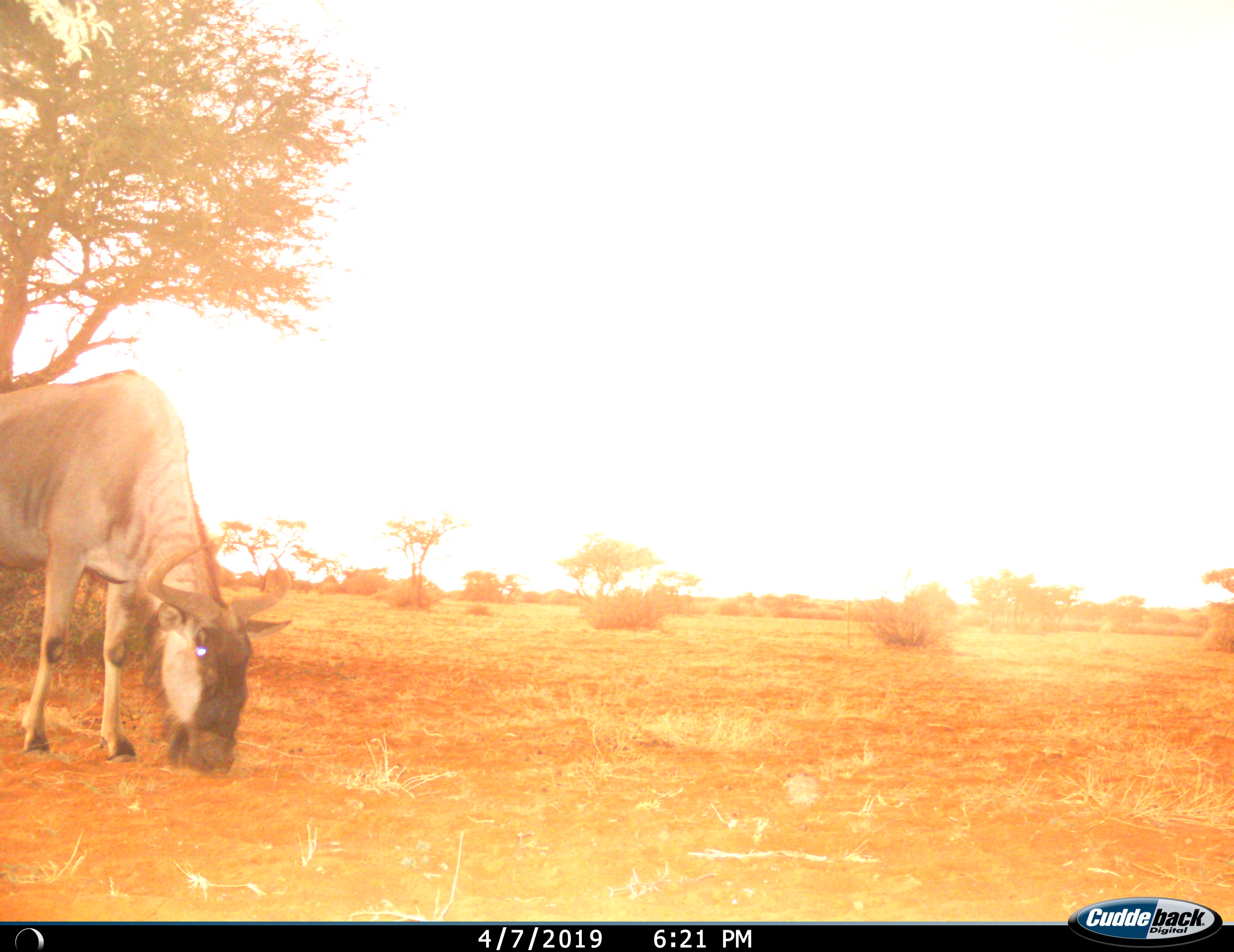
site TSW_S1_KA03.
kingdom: Animalia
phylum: Chordata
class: Mammalia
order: Artiodactyla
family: Bovidae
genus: Connochaetes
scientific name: Connochaetes taurinus taurinus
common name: blue wildebeest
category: wildebeestblue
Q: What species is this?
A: Wildebeestblue (blue wildebeest) (Connochaetes taurinus taurinus).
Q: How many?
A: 1.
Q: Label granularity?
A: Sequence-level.